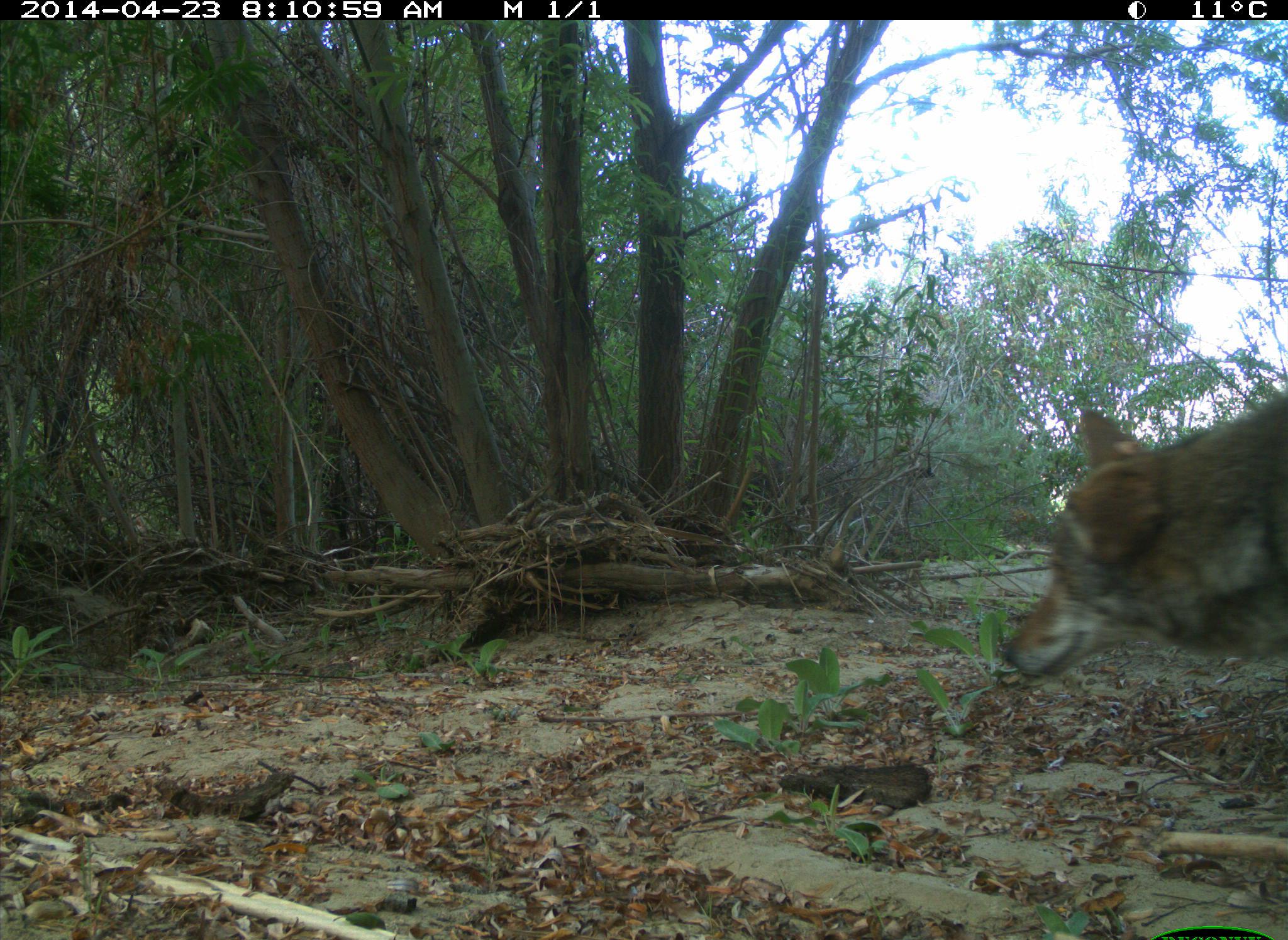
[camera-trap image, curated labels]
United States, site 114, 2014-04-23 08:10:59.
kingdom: Animalia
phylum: Chordata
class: Mammalia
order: Carnivora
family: Canidae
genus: Canis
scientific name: Canis latrans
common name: coyote